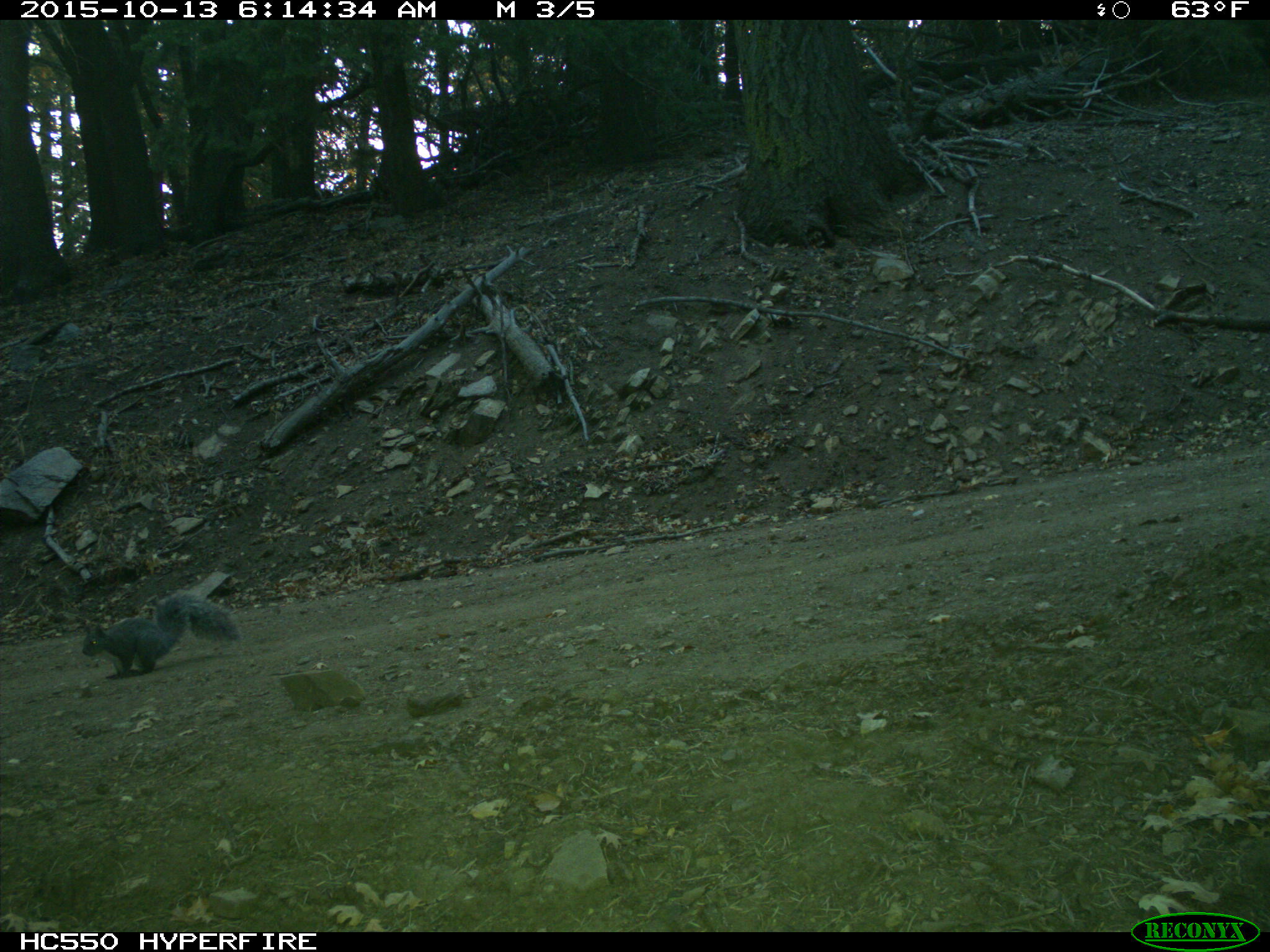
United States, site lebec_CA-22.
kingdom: Animalia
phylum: Chordata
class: Mammalia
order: Rodentia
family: Sciuridae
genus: Sciurus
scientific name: Sciurus carolinensis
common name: eastern gray squirrel